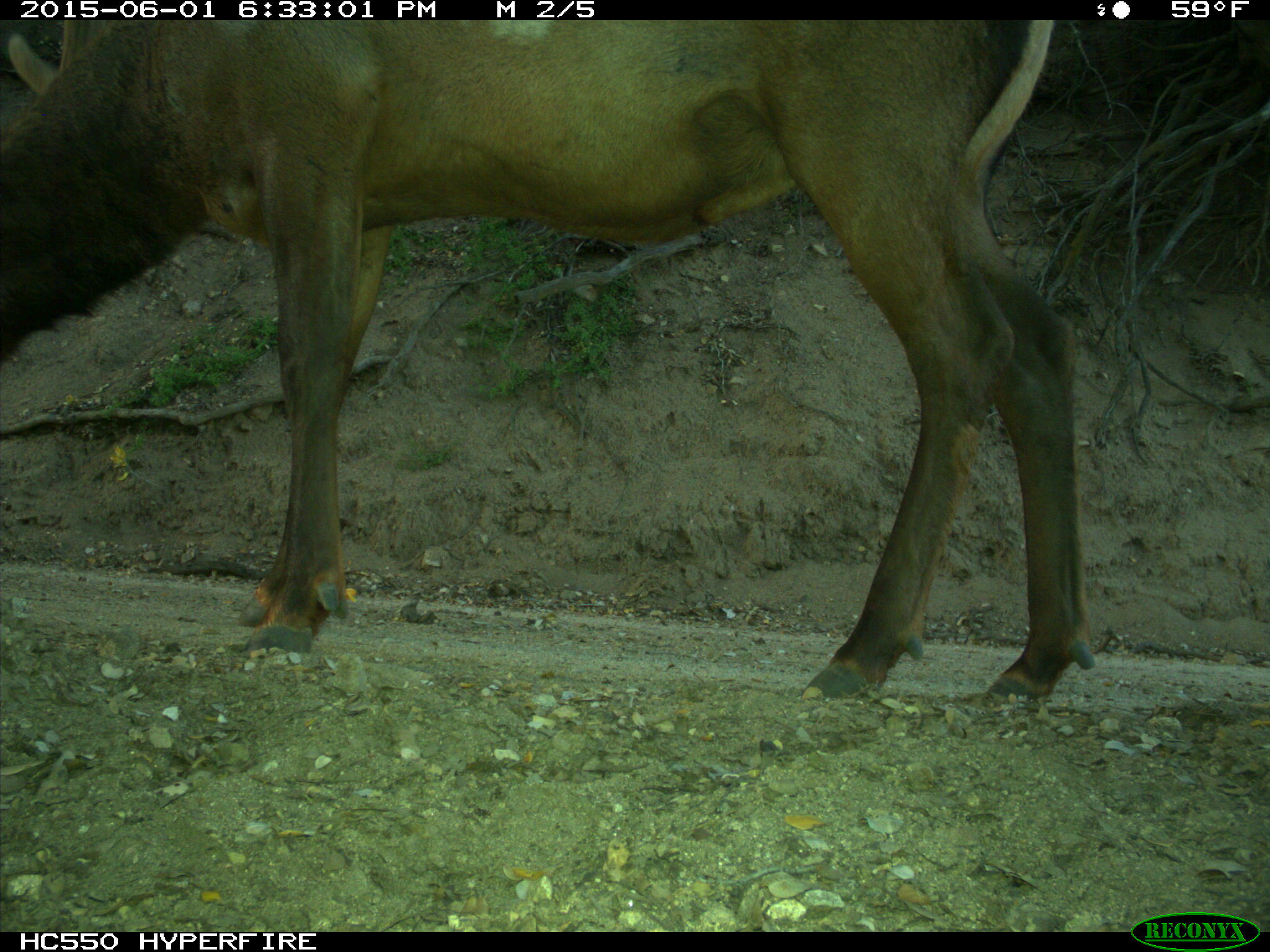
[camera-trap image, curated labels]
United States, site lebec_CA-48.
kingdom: Animalia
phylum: Chordata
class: Mammalia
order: Artiodactyla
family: Cervidae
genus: Cervus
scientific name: Cervus canadensis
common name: elk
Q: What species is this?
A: Cervus canadensis (elk).